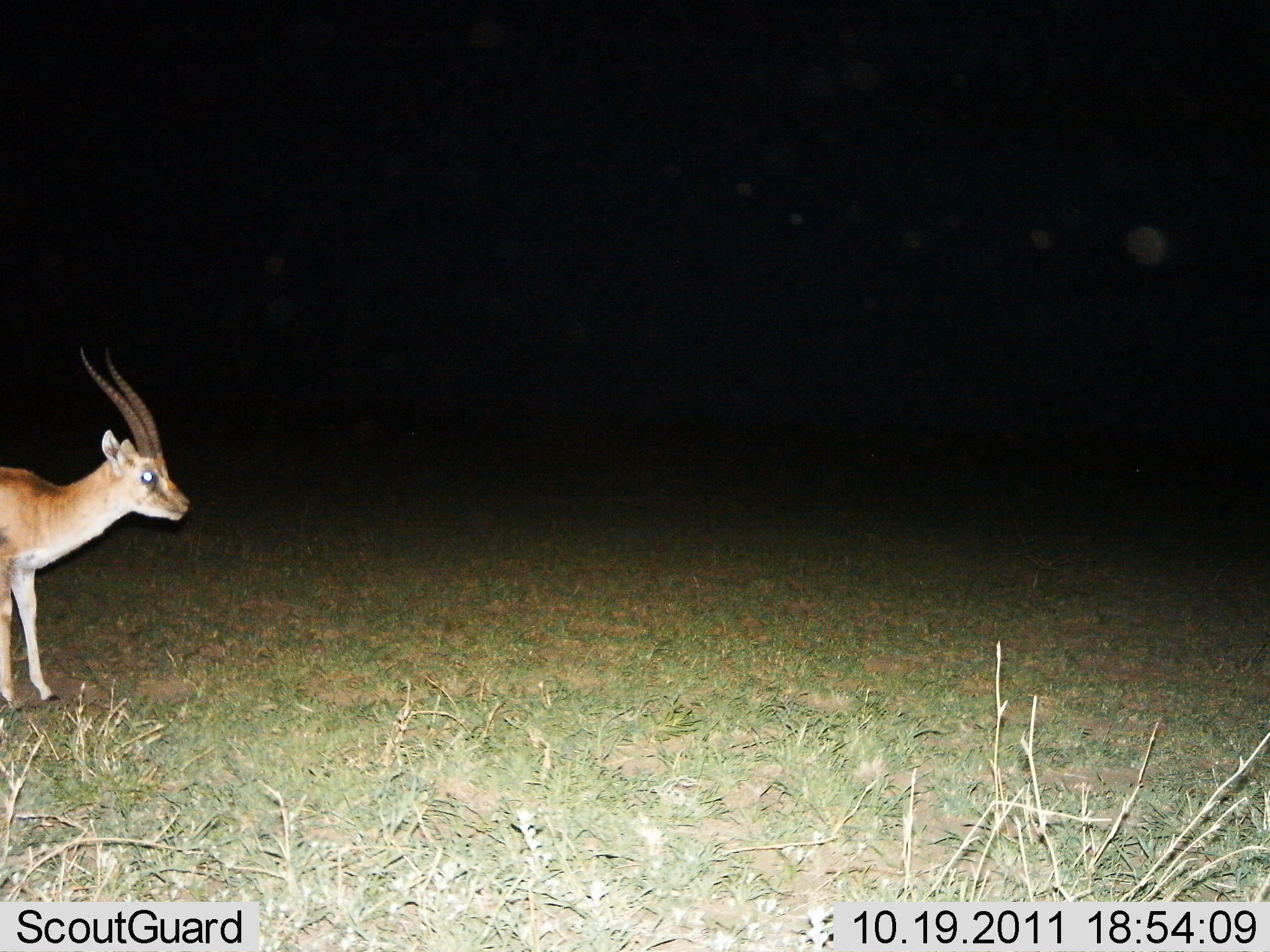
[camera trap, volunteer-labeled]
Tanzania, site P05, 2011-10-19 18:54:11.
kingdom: Animalia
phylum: Chordata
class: Mammalia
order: Artiodactyla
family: Bovidae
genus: Eudorcas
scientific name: Eudorcas thomsonii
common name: thomson's gazelle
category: gazellethomsons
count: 1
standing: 92%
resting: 0%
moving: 8%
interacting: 0%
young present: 0%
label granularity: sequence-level